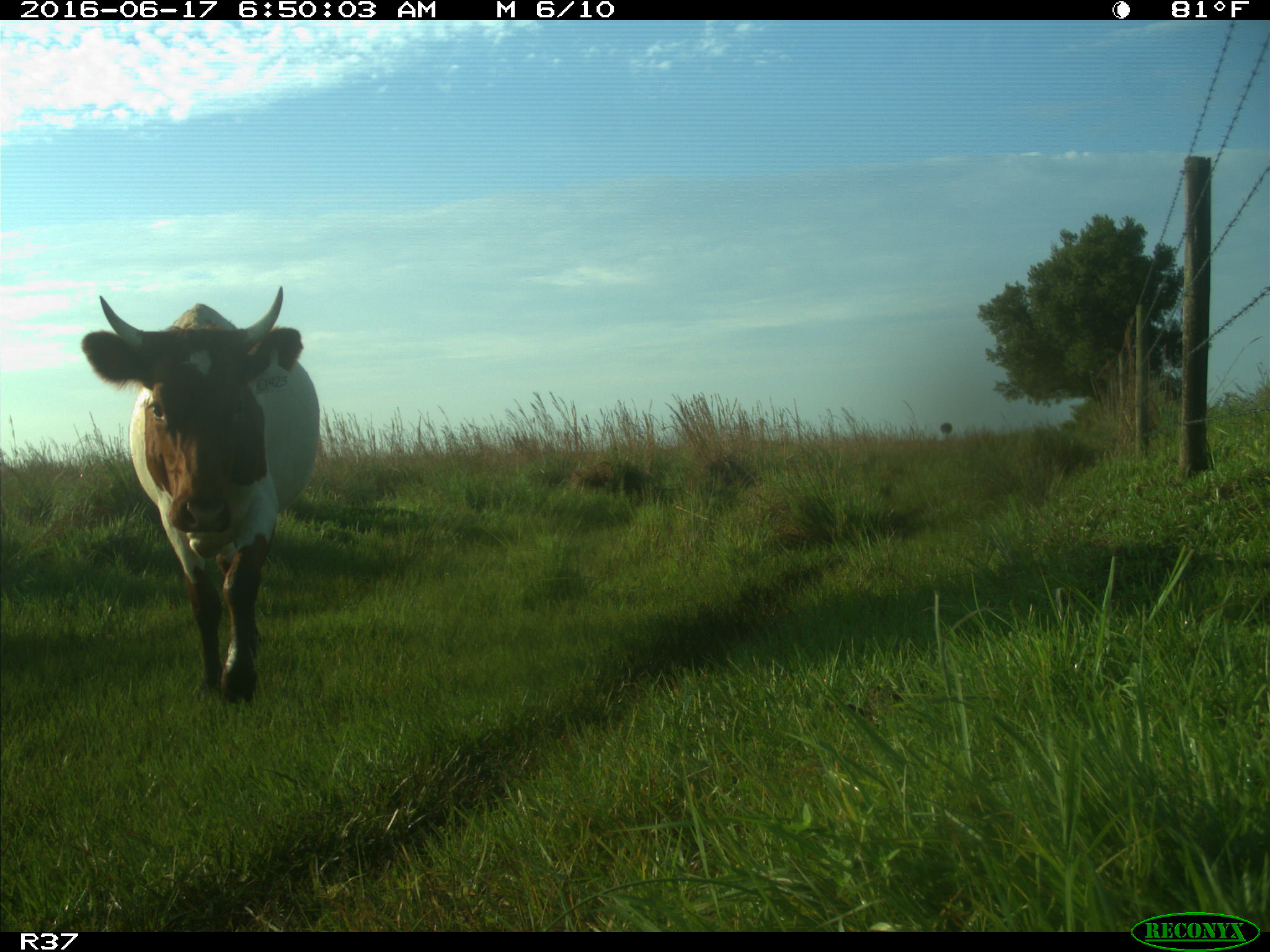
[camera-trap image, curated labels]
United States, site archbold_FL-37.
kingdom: Animalia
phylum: Chordata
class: Mammalia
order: Artiodactyla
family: Bovidae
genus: Bos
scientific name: Bos taurus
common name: domestic cow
Bos taurus (domestic cow).